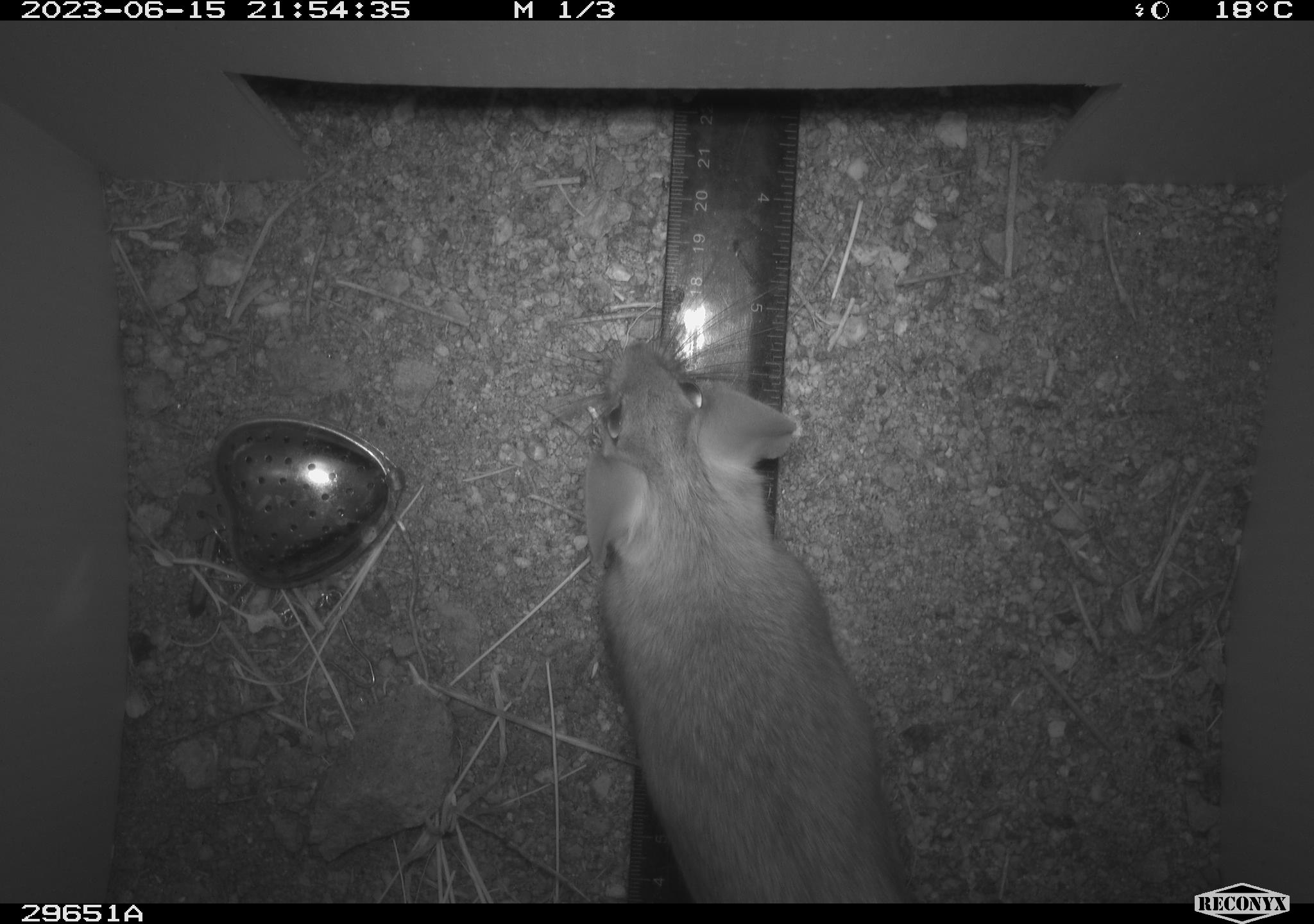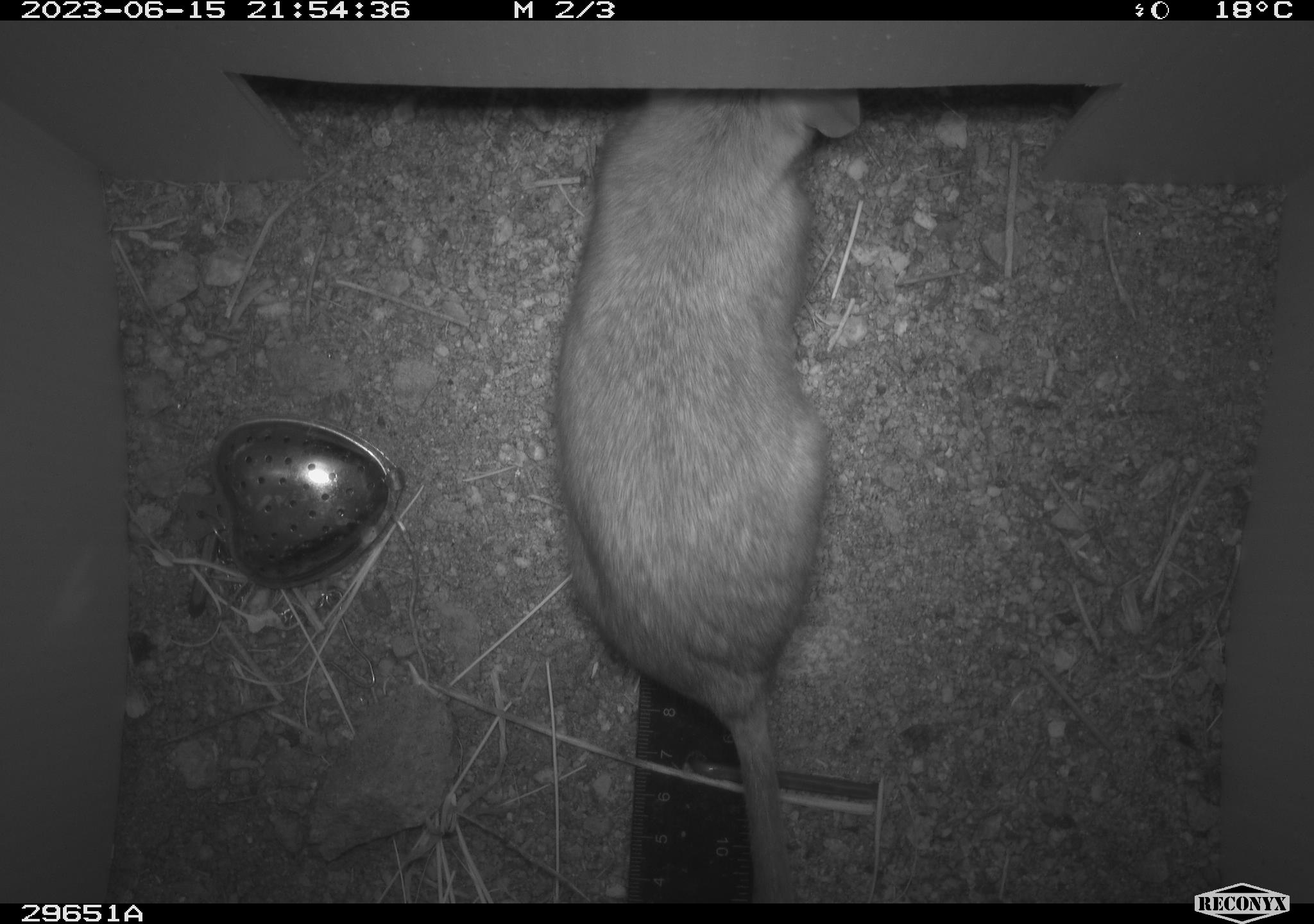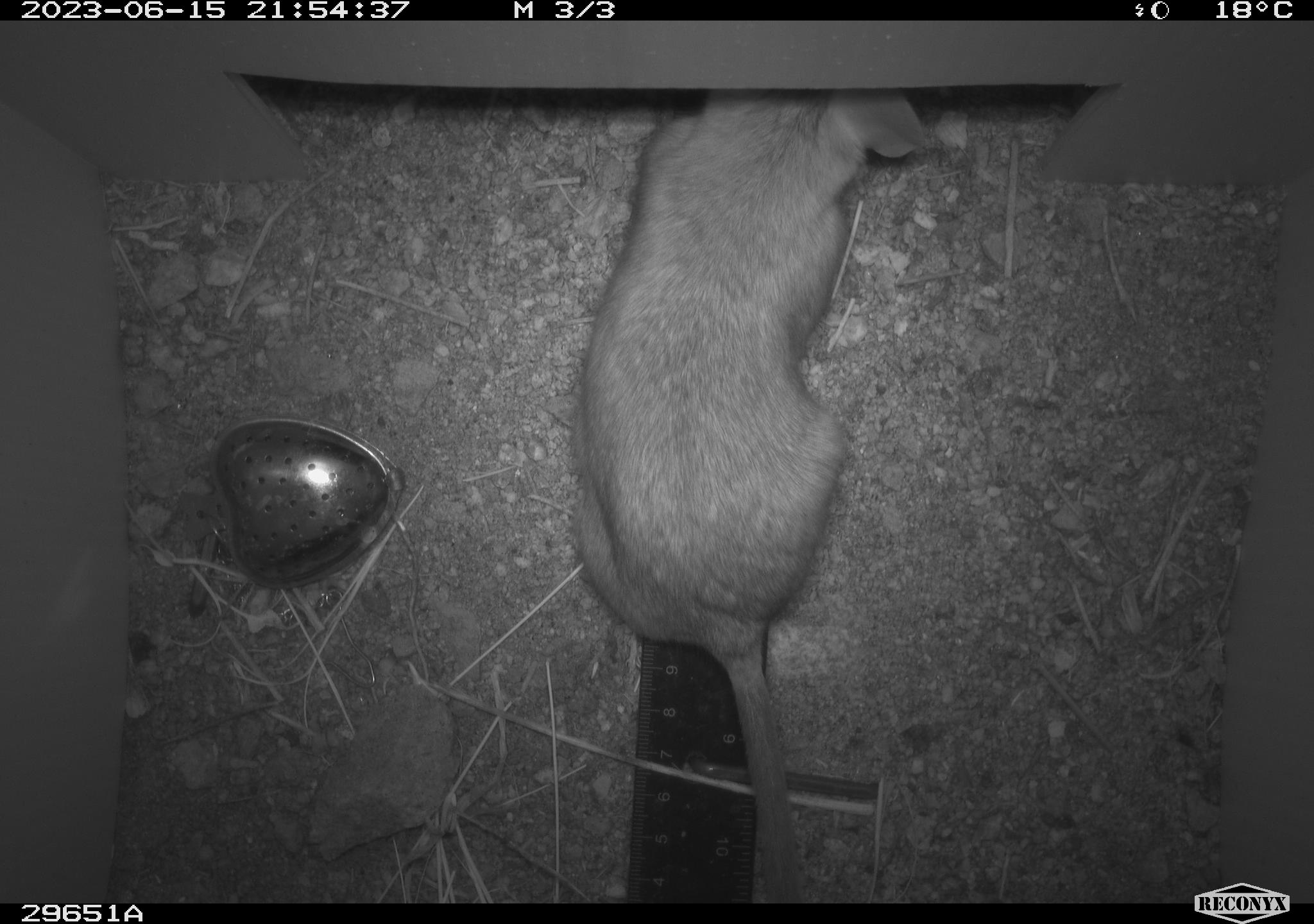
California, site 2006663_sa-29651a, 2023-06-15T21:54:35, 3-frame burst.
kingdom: Animalia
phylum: Chordata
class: Mammalia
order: Rodentia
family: Cricetidae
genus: Neotoma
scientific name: Neotoma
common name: pack rat or woodrat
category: neotoma species